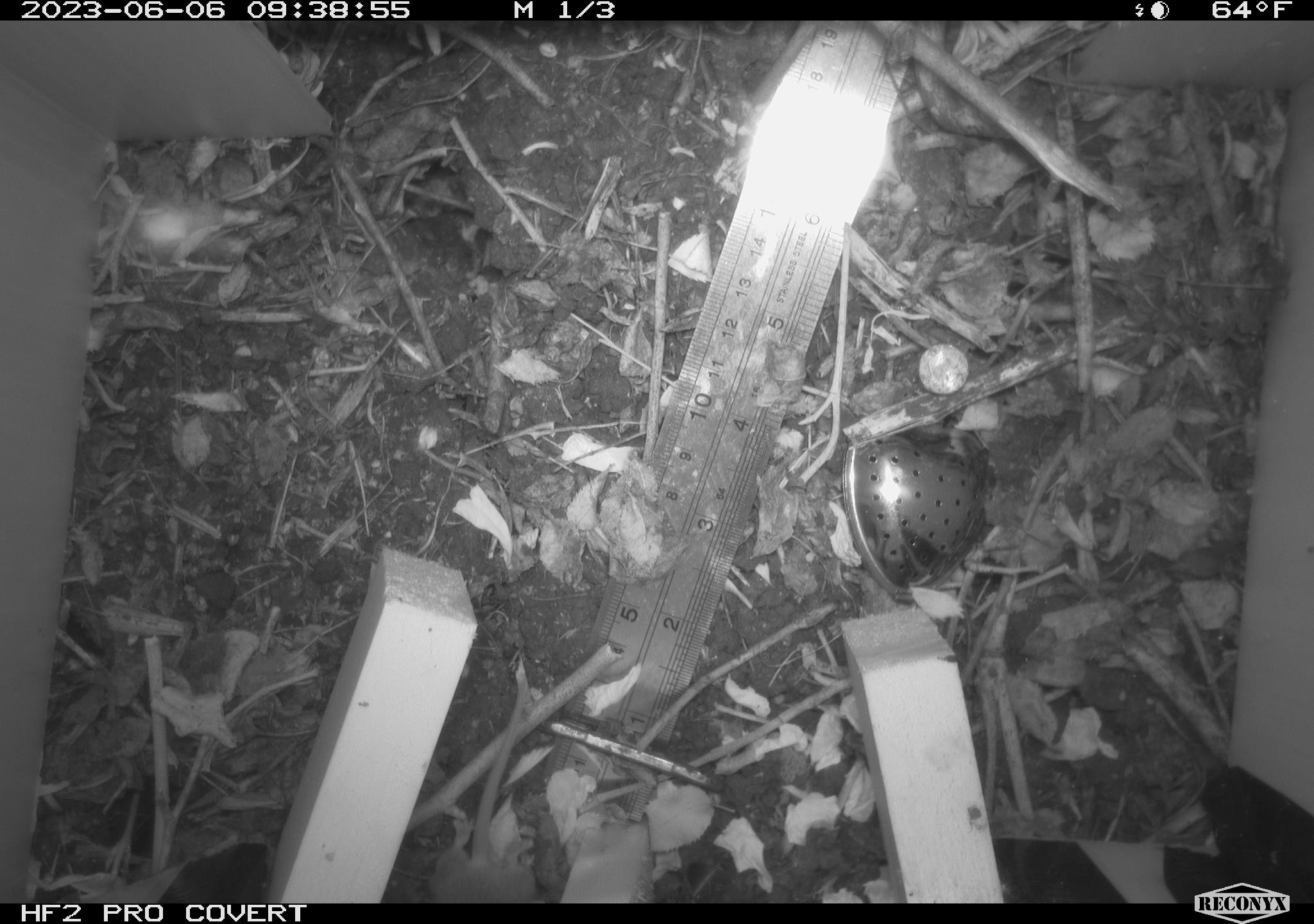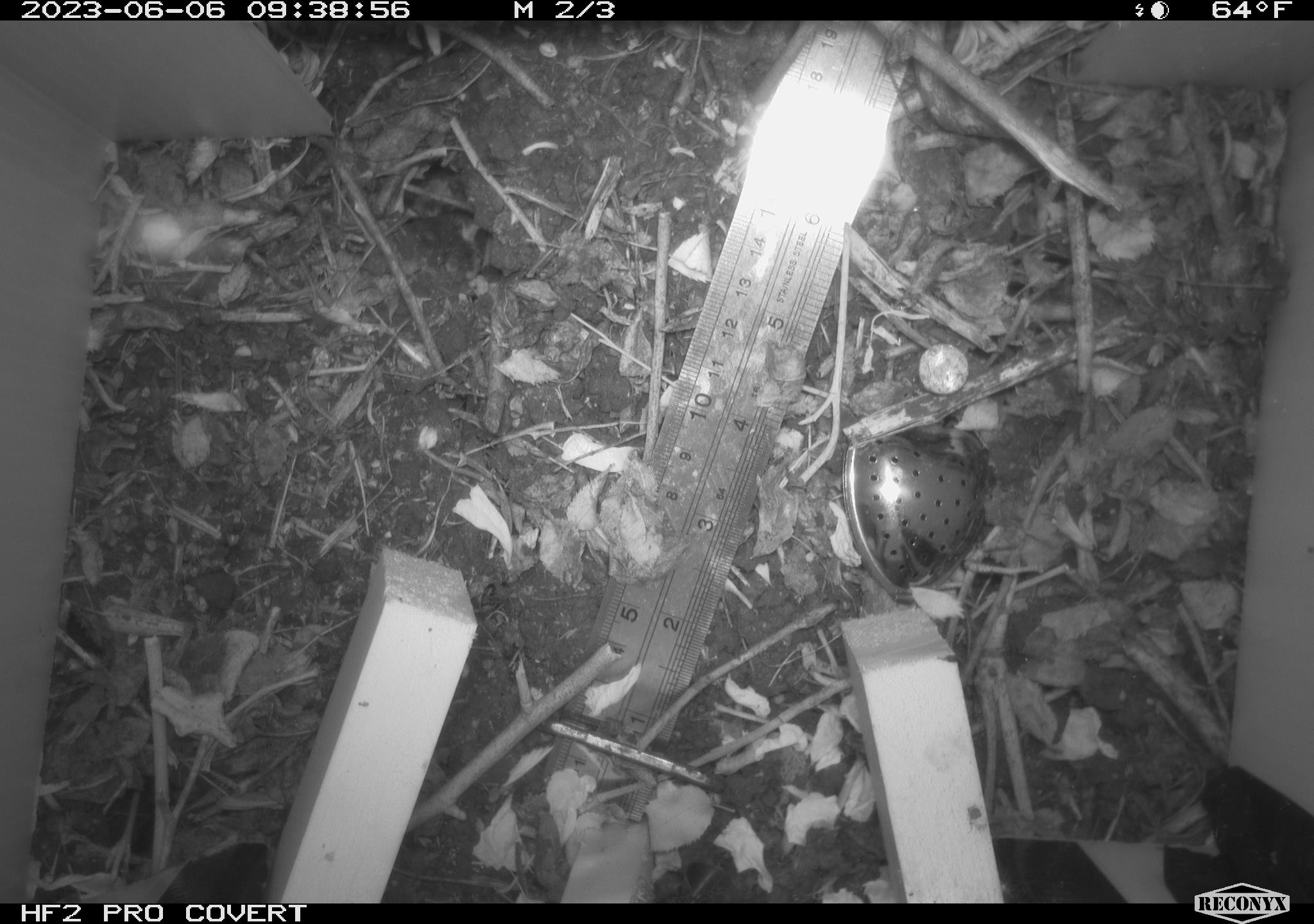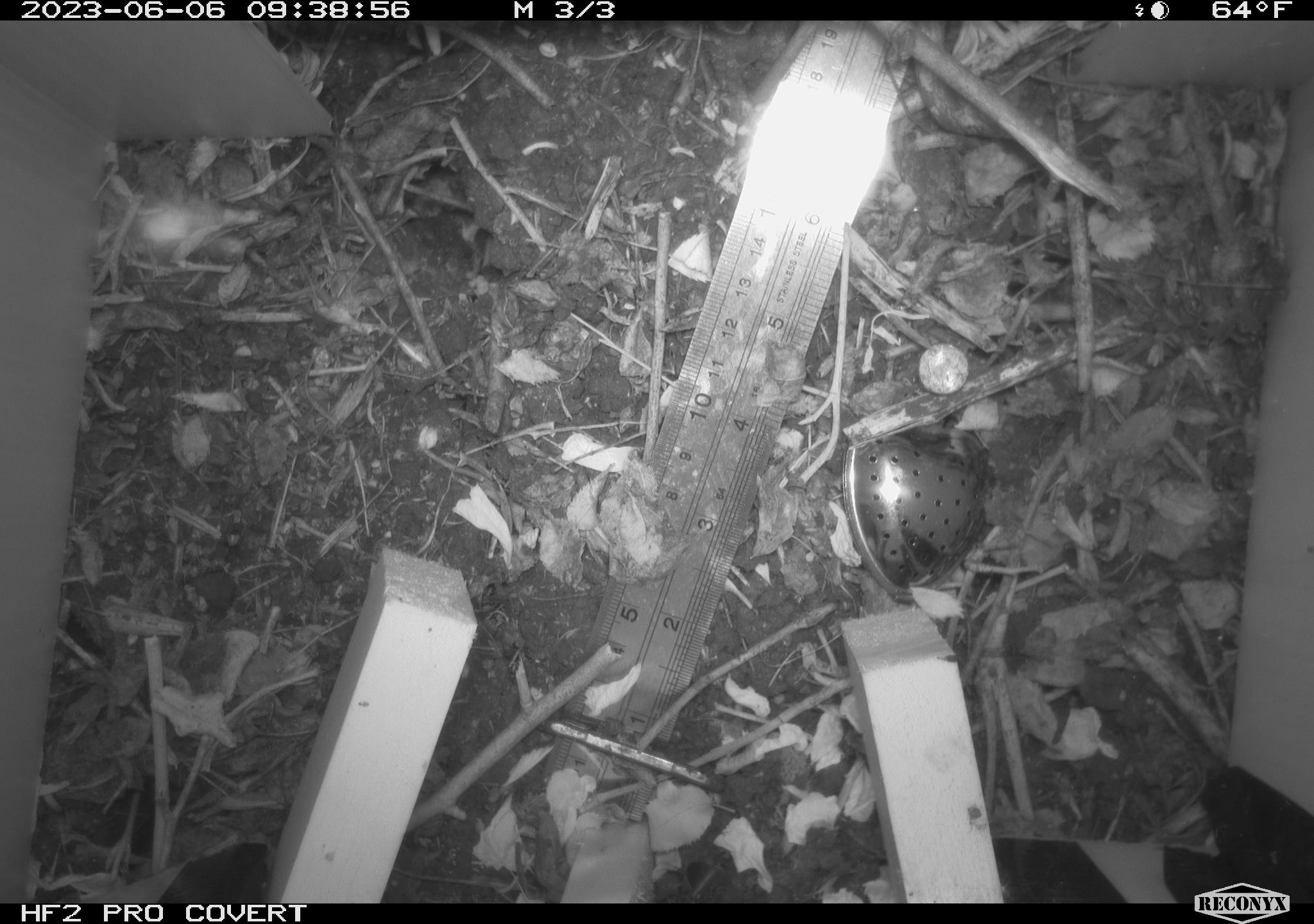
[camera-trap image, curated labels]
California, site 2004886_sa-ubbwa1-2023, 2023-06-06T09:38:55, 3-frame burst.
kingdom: Animalia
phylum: Chordata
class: Mammalia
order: Rodentia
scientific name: Rodentia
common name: rodent